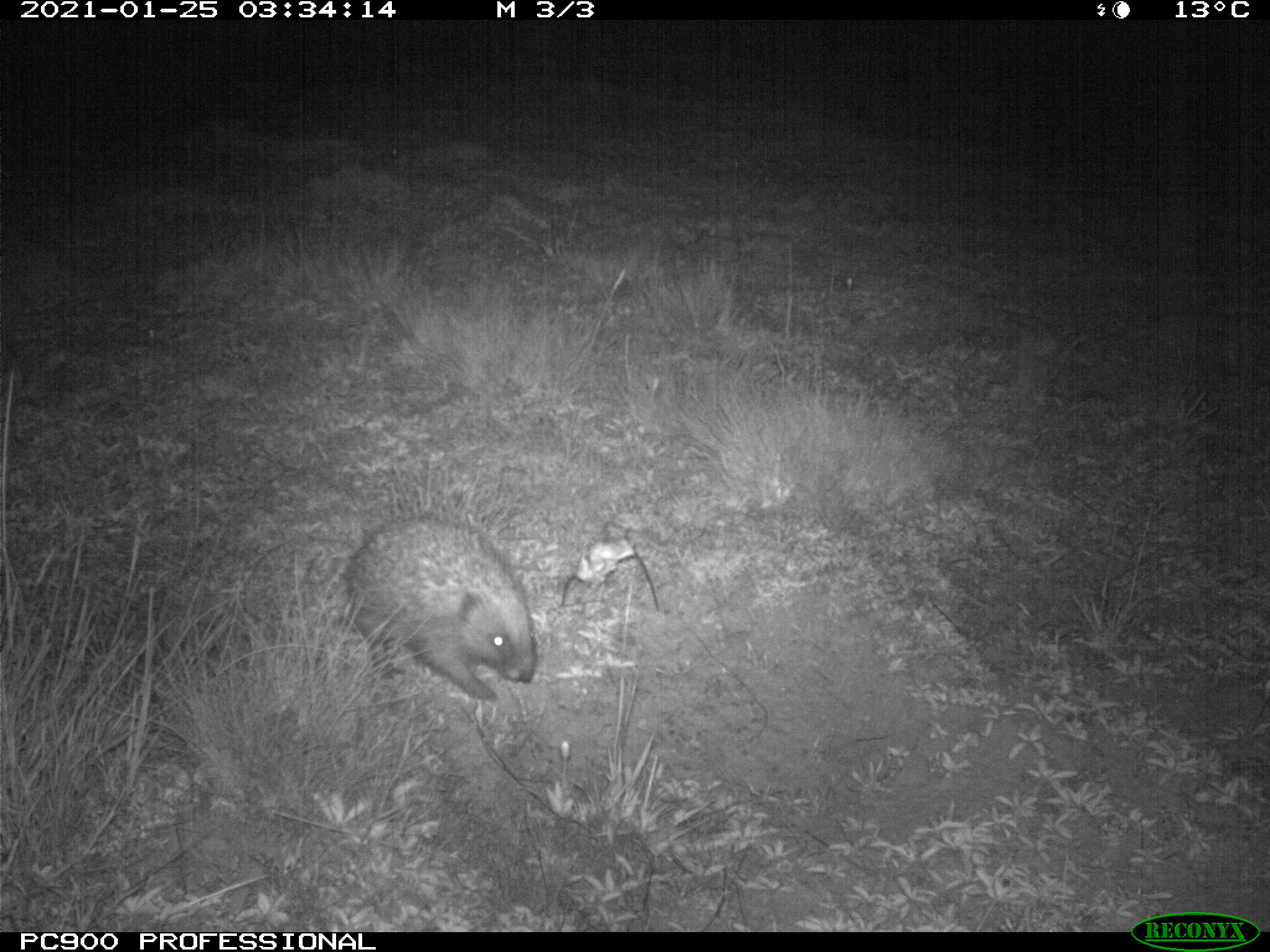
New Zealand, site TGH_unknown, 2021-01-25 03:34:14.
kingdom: Animalia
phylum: Chordata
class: Mammalia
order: Eulipotyphla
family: Erinaceidae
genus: Erinaceus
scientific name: Erinaceus europaeus europaeus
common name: european hedgehog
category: hedgehog